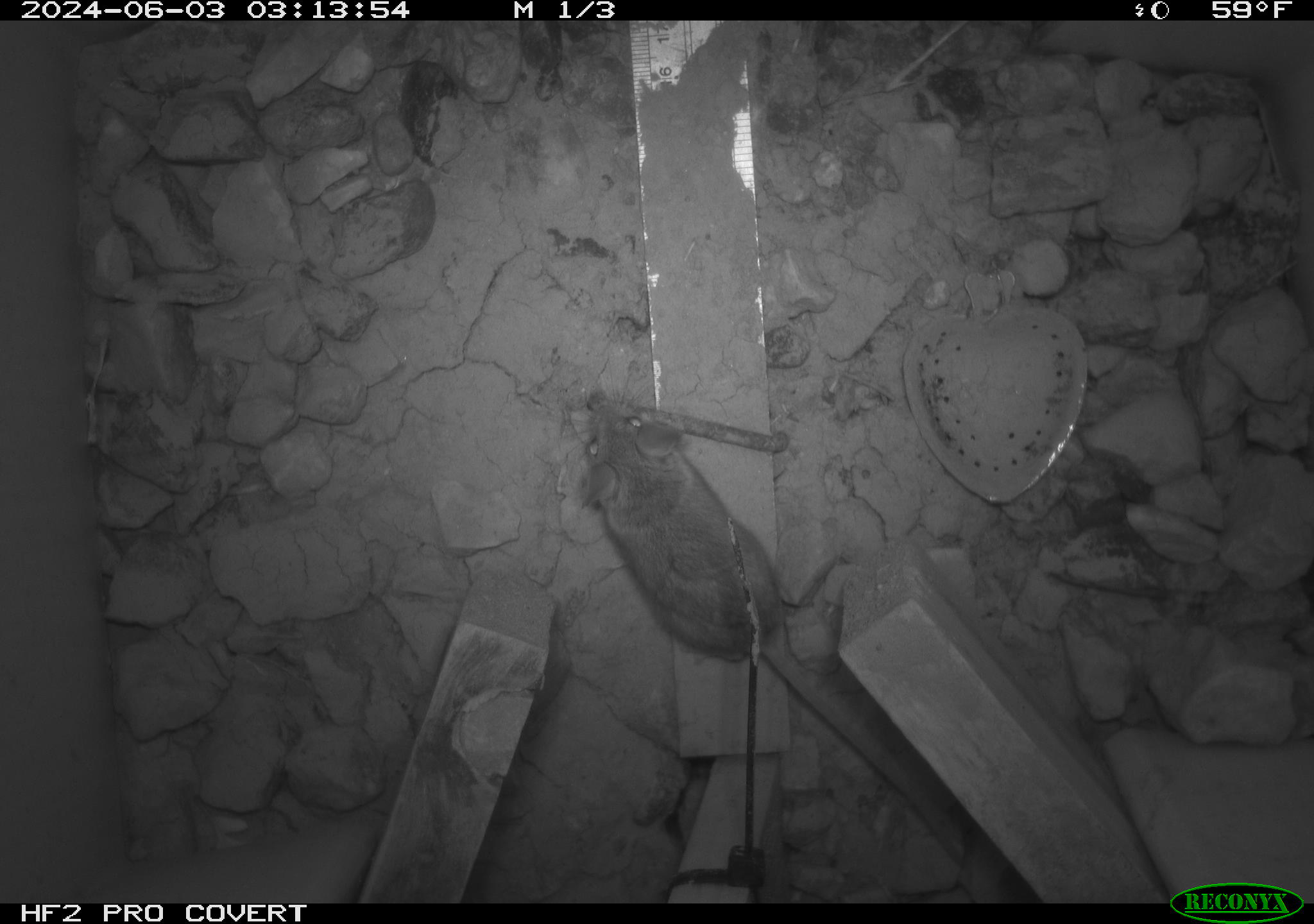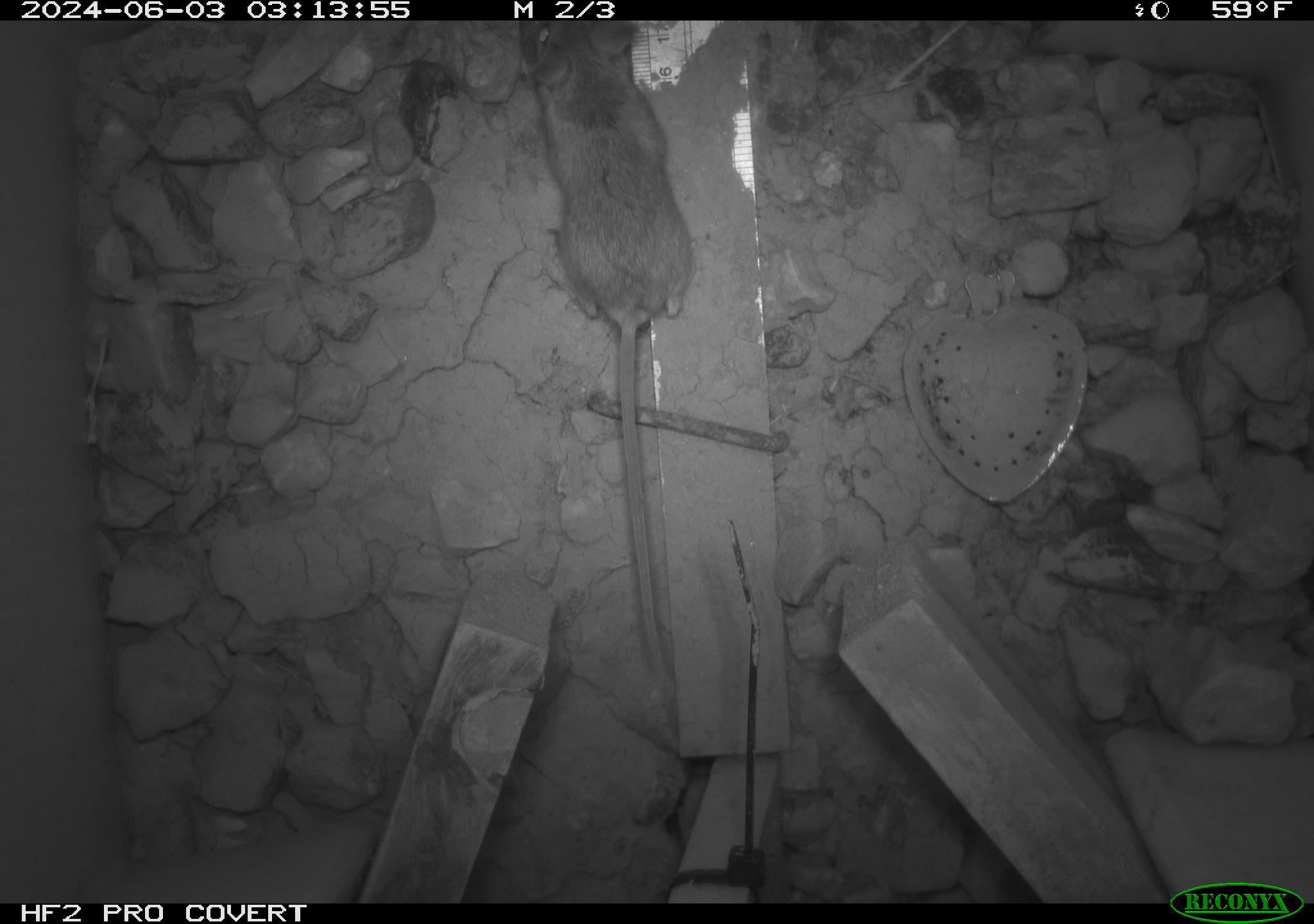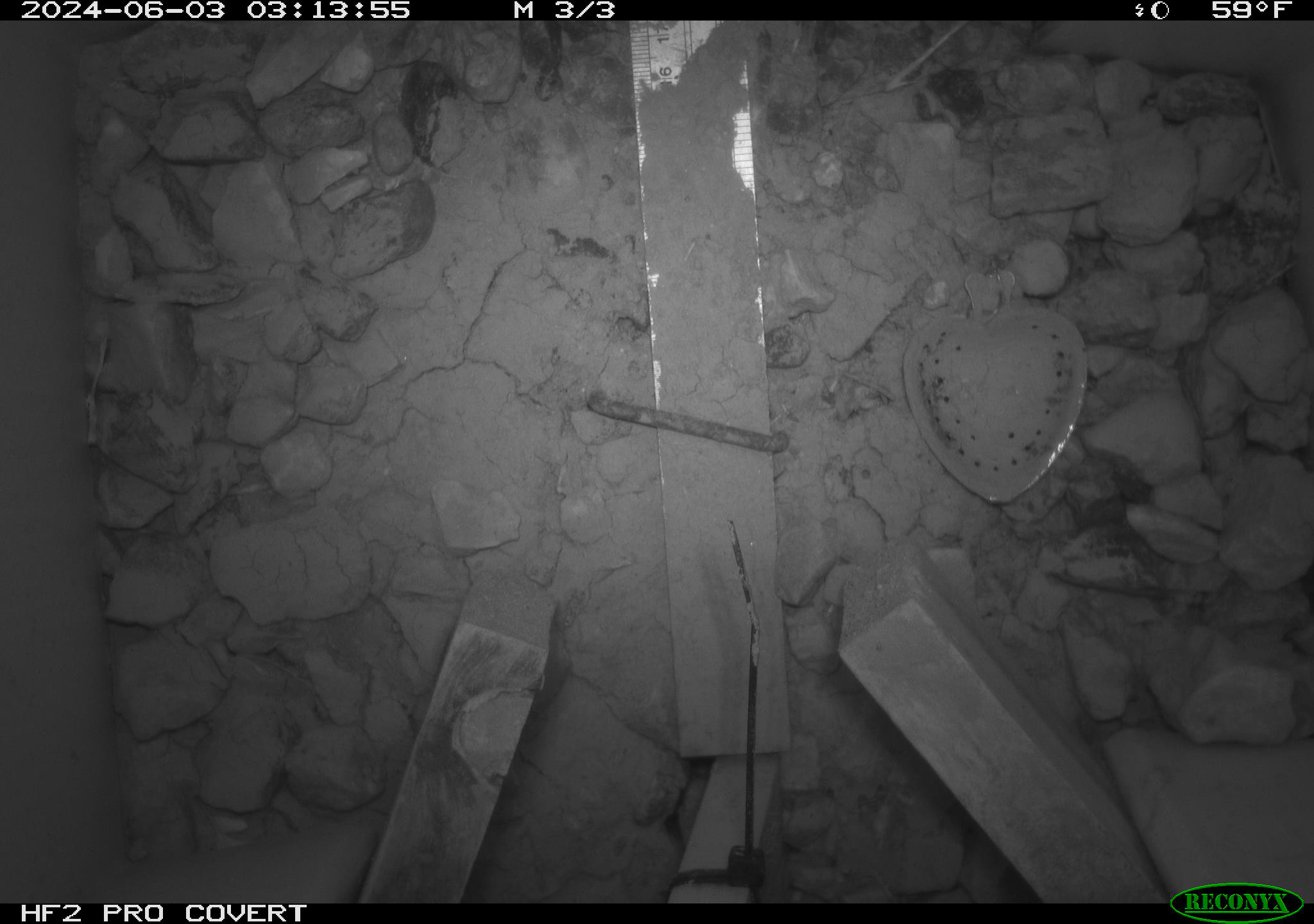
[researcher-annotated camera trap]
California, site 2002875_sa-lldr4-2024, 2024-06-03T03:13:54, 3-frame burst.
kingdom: Animalia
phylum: Chordata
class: Mammalia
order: Rodentia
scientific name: Rodentia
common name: mouse species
Mouse species (Rodentia).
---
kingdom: Animalia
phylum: Chordata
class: Mammalia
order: Rodentia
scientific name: Rodentia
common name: rodent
Rodent (Rodentia).